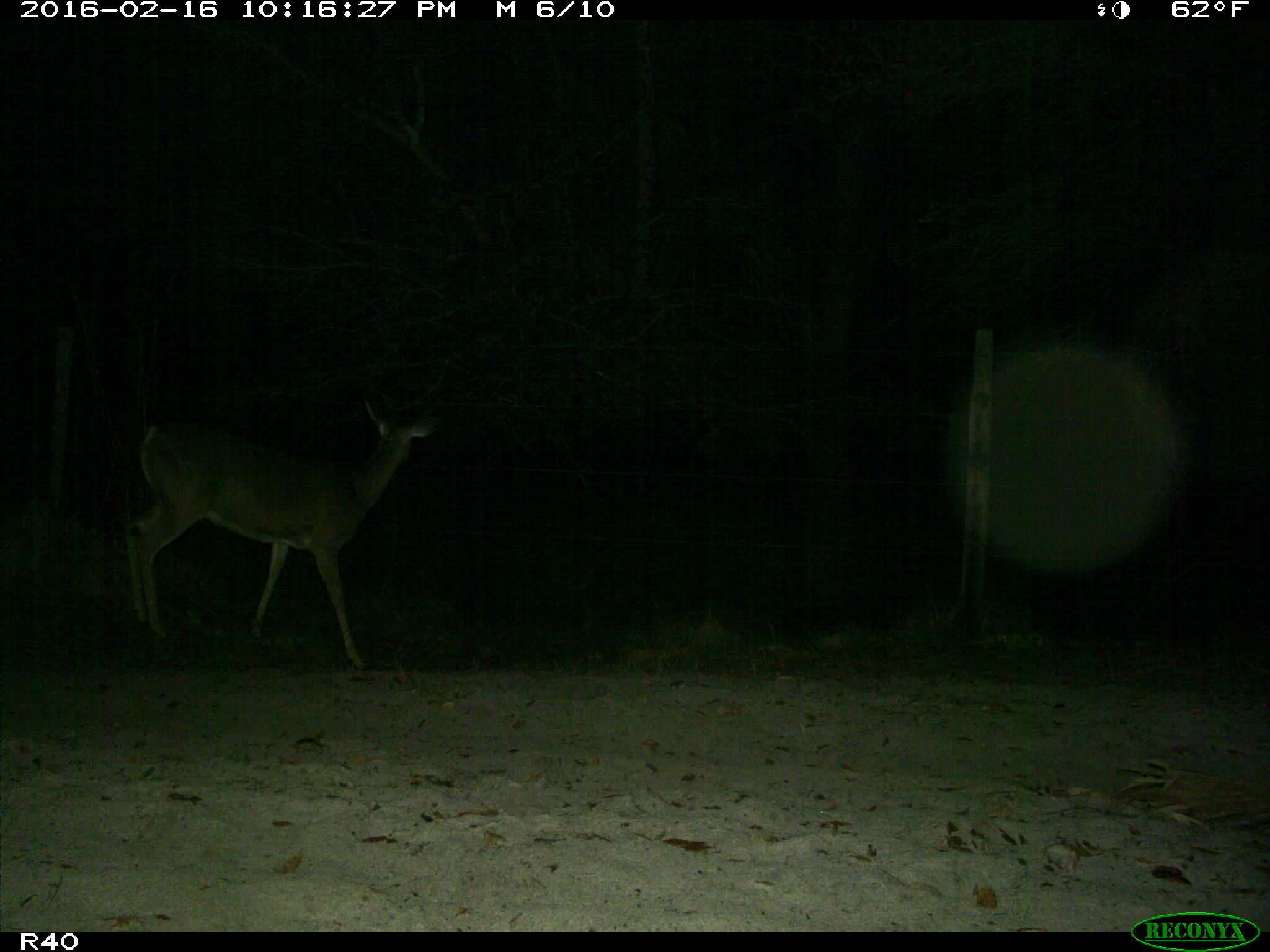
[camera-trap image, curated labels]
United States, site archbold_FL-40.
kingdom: Animalia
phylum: Chordata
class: Mammalia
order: Artiodactyla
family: Cervidae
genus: Odocoileus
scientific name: Odocoileus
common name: deer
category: unidentified deer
Unidentified deer (deer) (Odocoileus).